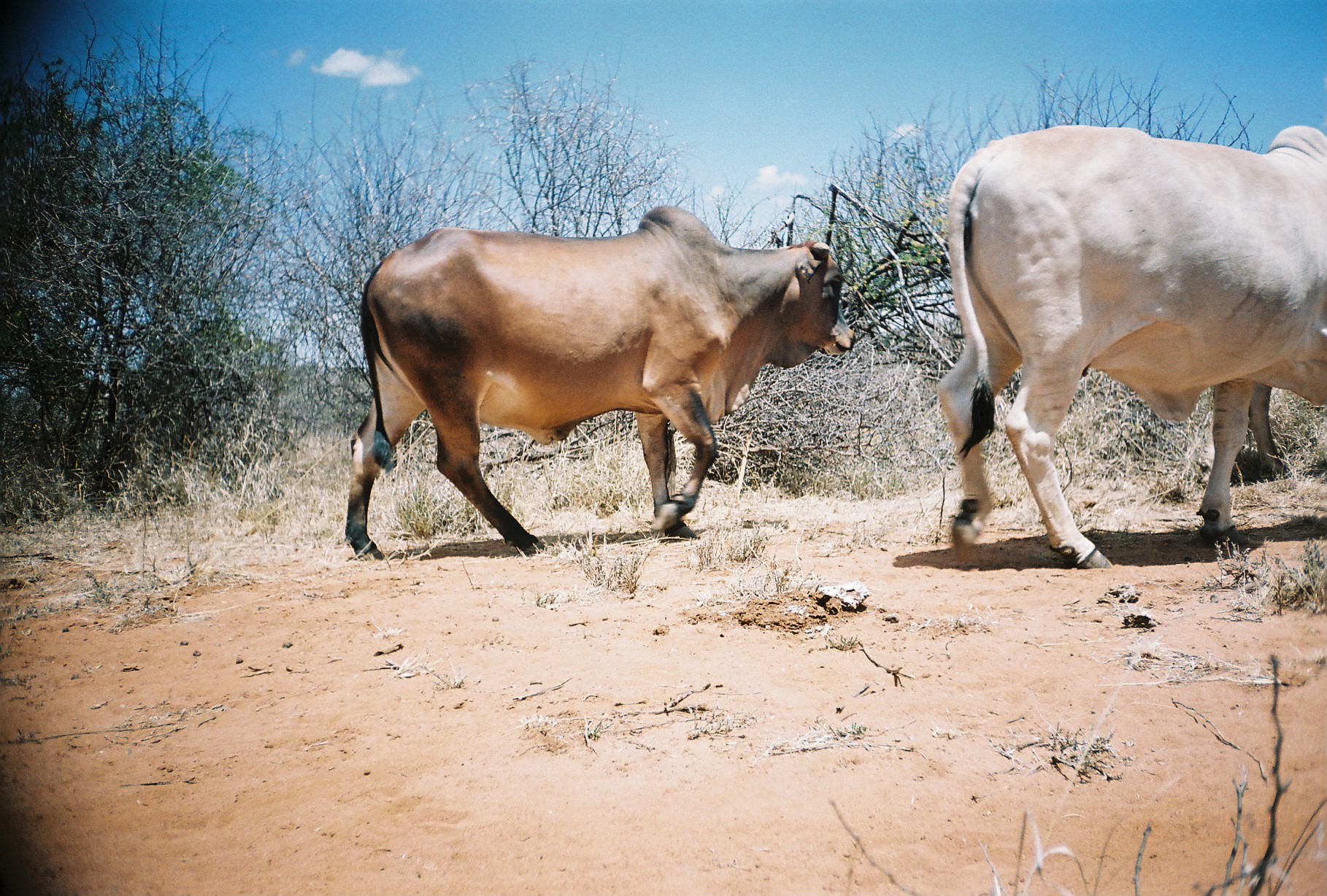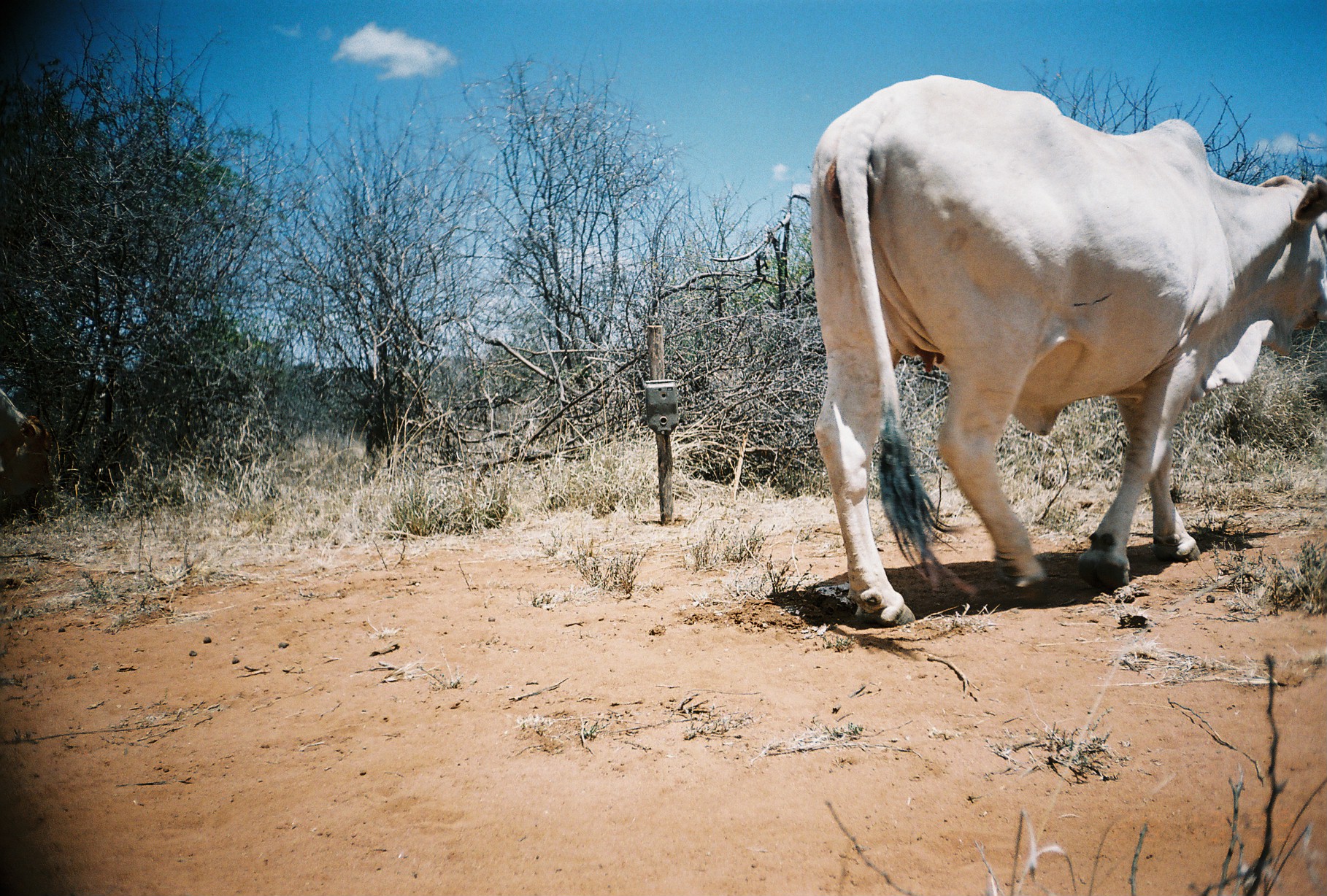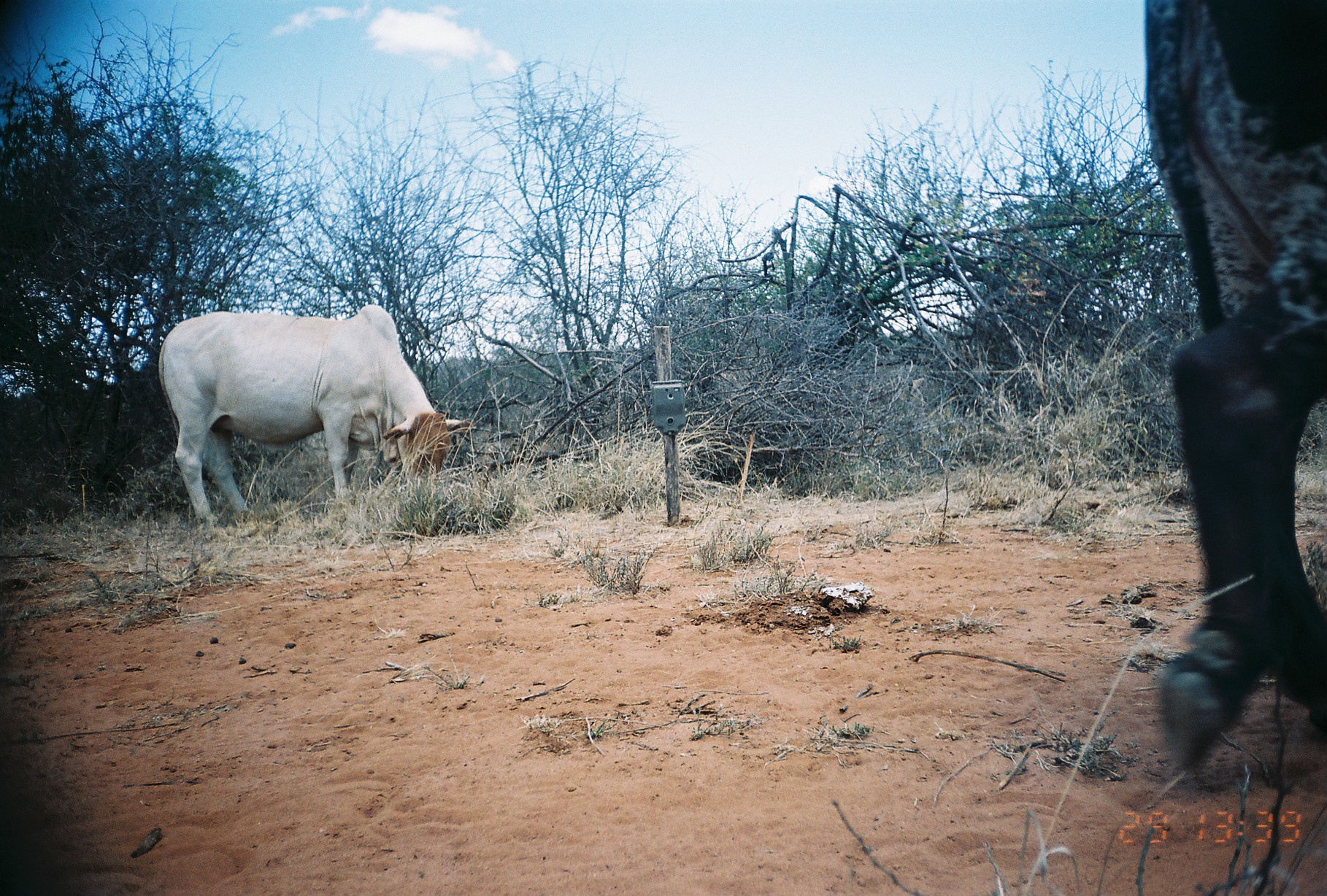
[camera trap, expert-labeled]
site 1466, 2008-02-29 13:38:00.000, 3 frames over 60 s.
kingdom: Animalia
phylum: Chordata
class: Mammalia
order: Artiodactyla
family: Bovidae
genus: Bos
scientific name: Bos taurus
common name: domestic cattle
Bos taurus (domestic cattle), count 3.